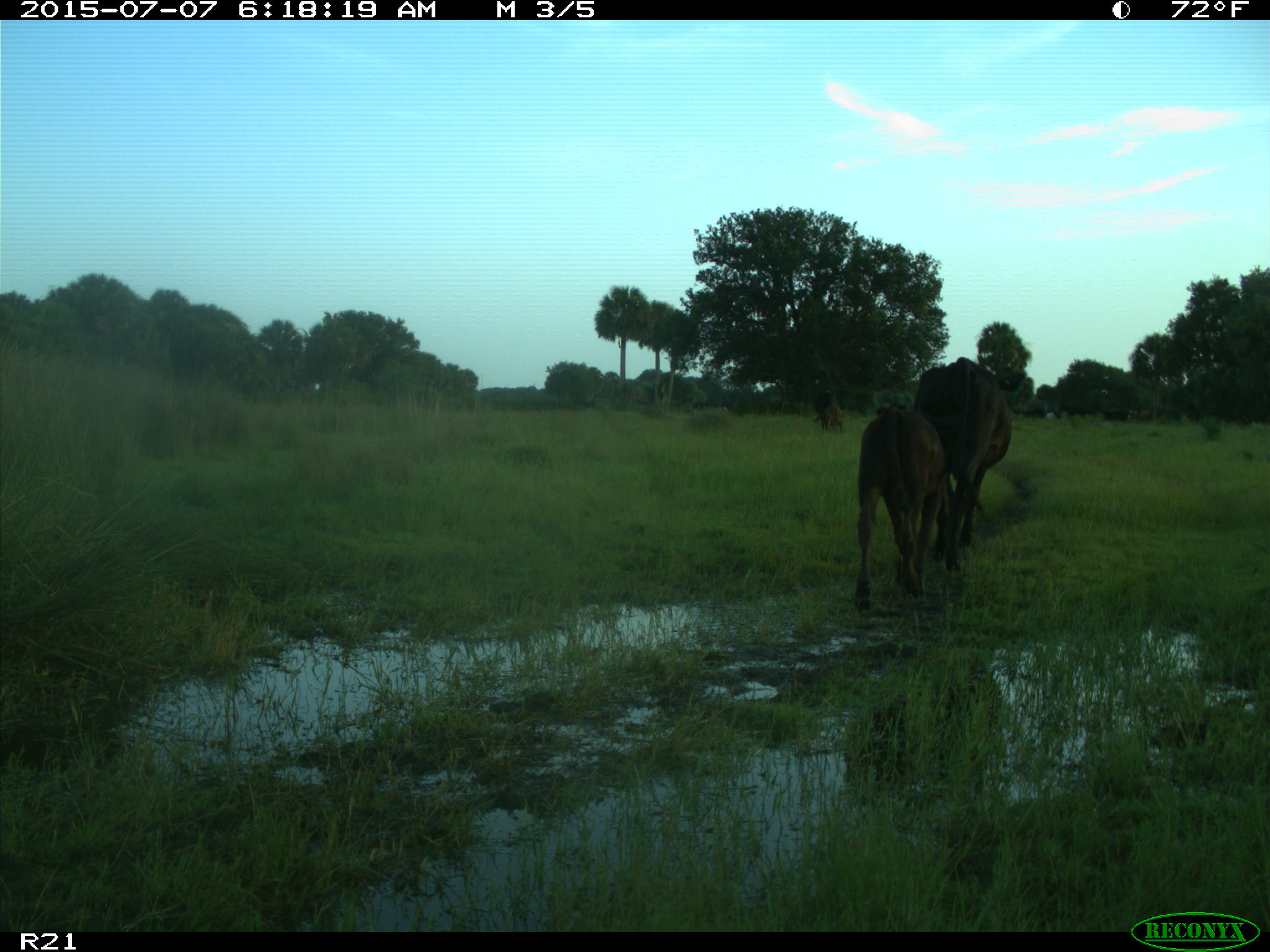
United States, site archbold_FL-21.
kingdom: Animalia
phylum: Chordata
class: Mammalia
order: Artiodactyla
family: Bovidae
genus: Bos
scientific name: Bos taurus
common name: domestic cow